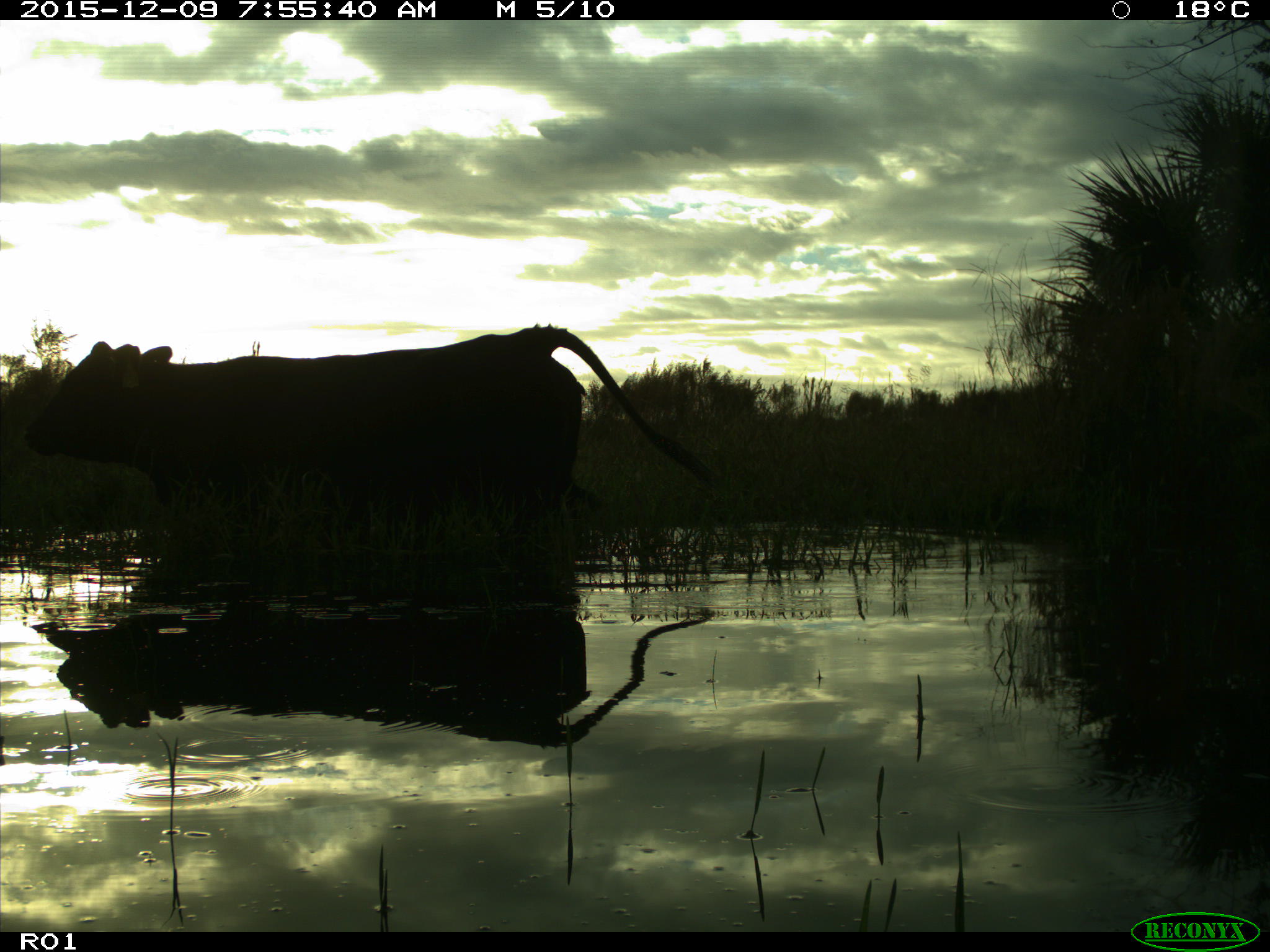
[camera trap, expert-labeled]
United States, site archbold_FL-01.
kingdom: Animalia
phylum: Chordata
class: Mammalia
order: Artiodactyla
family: Bovidae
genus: Bos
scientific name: Bos taurus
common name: domestic cow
Bos taurus (domestic cow).